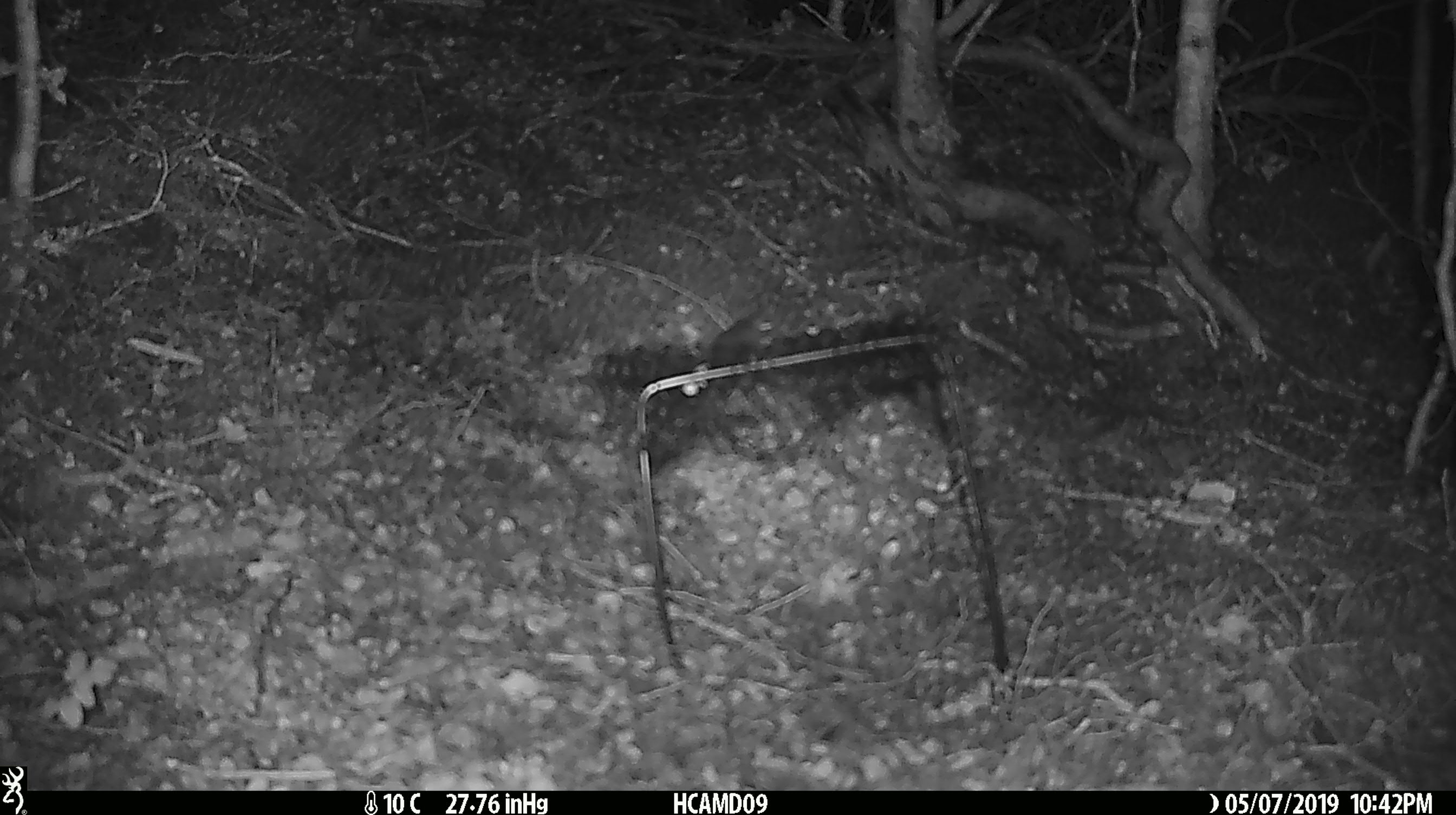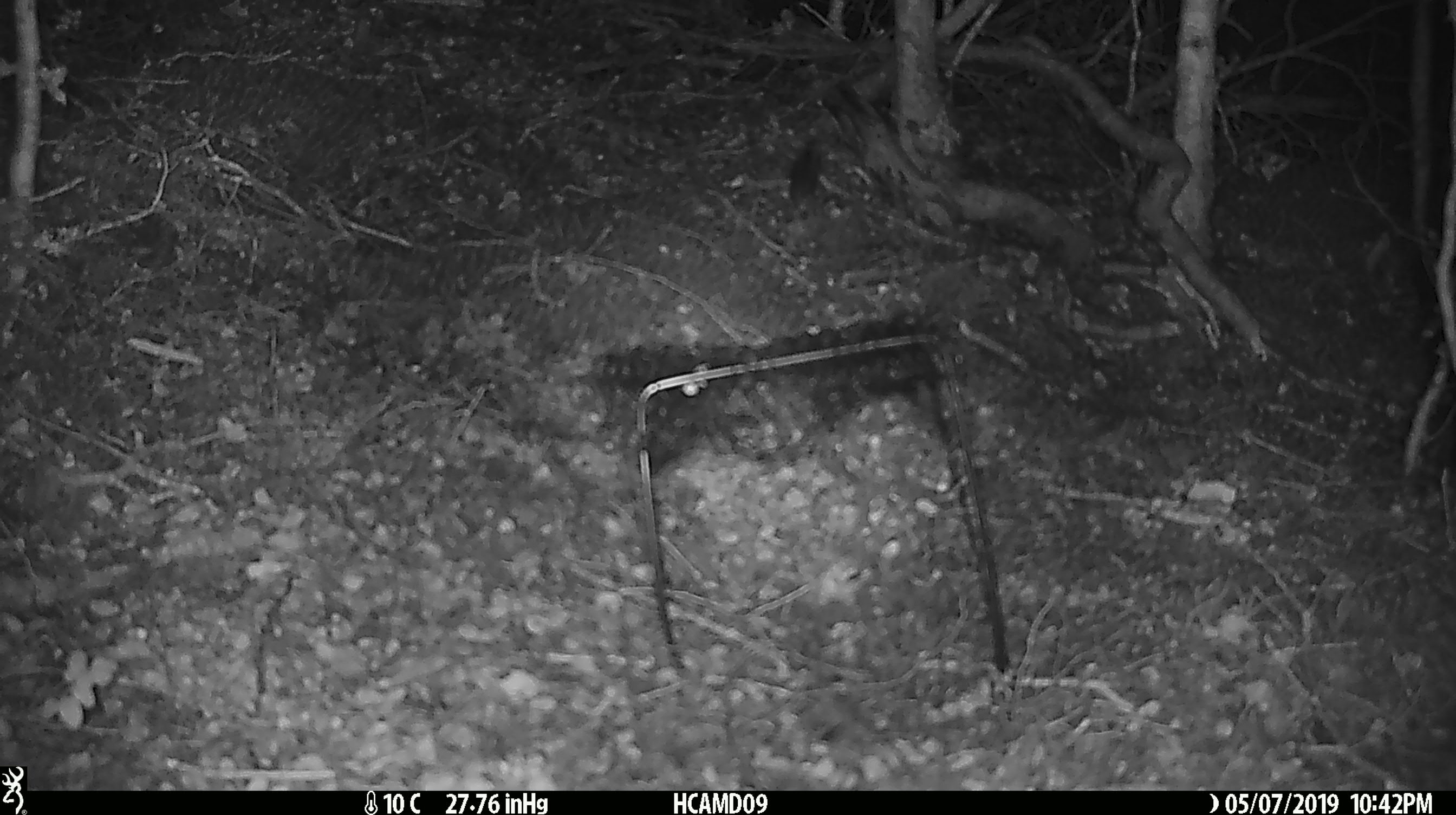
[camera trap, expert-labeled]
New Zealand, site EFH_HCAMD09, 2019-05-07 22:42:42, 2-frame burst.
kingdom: Animalia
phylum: Chordata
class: Mammalia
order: Rodentia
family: Muridae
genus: Mus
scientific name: Mus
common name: mouse